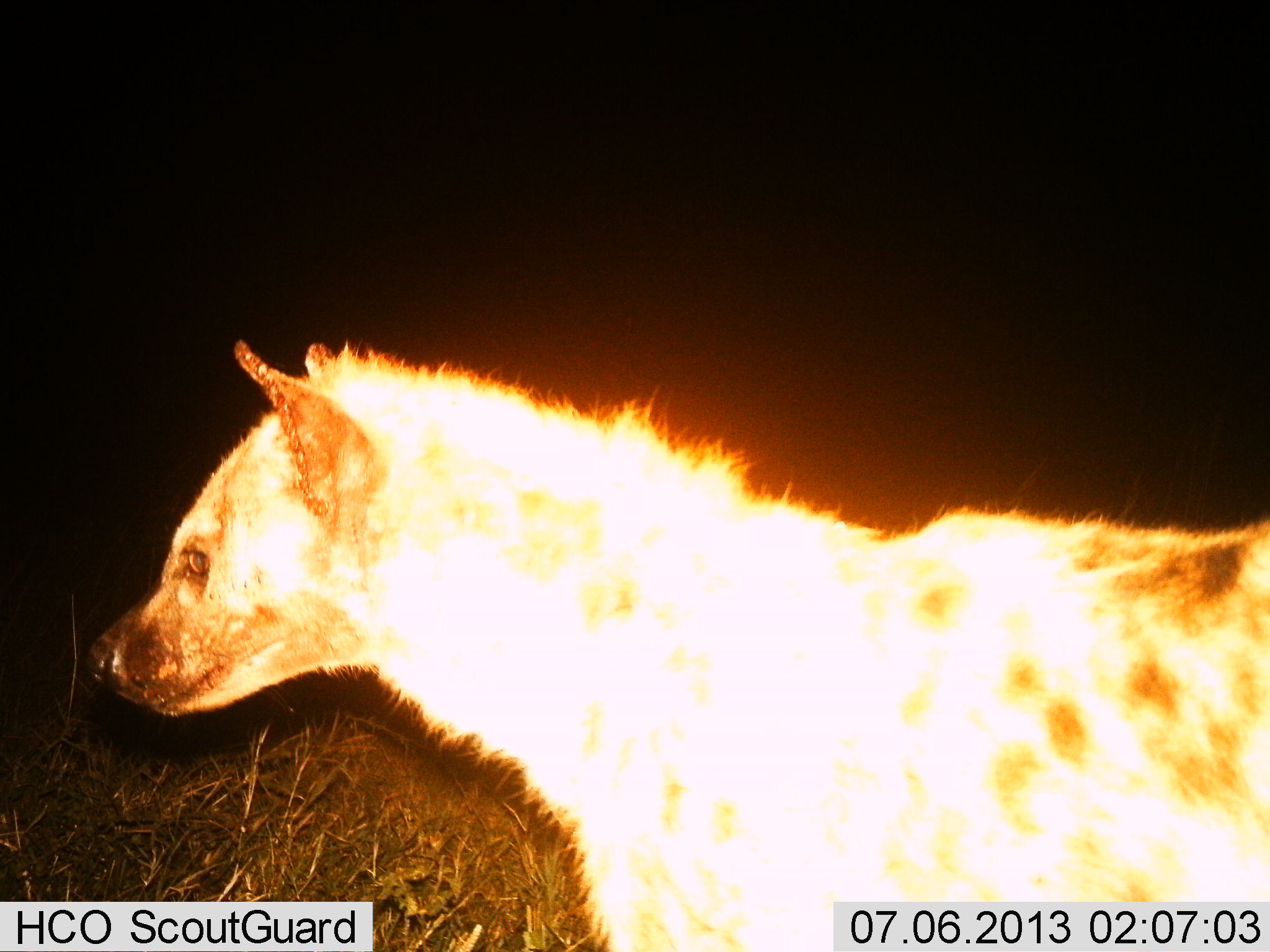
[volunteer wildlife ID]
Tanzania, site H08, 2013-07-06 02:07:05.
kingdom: Animalia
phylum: Chordata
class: Mammalia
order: Carnivora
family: Hyaenidae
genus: Crocuta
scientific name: Crocuta crocuta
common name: spotted hyena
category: hyenaspotted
Hyenaspotted (spotted hyena) (Crocuta crocuta), count 1. Behavior (volunteer vote fractions): standing 71%, resting 0%, moving 29%, interacting 0%. Young present (vote fraction): 0%. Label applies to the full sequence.